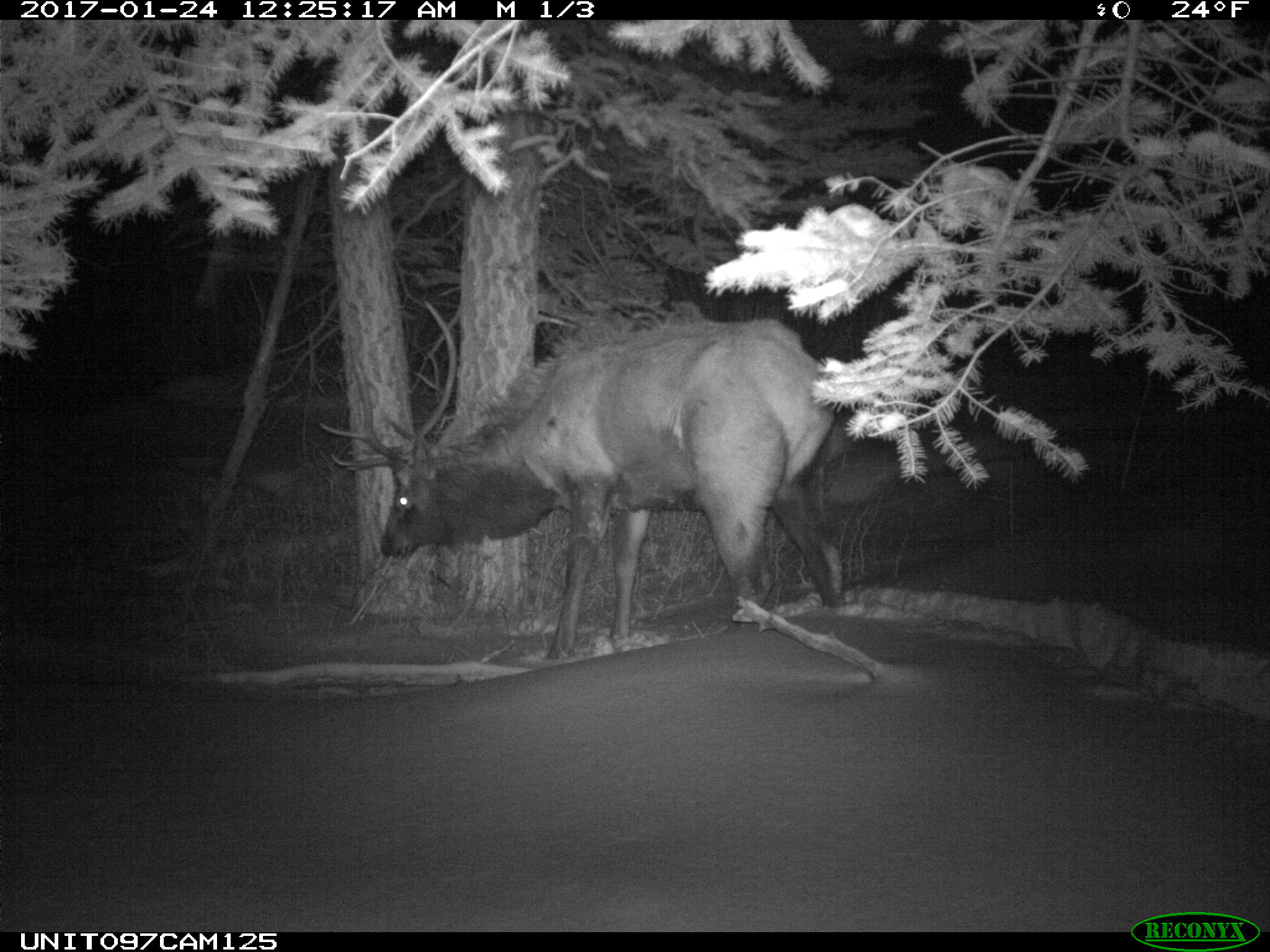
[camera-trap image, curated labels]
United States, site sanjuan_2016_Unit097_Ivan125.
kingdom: Animalia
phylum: Chordata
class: Mammalia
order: Artiodactyla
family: Cervidae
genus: Cervus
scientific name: Cervus elaphus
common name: red deer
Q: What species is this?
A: Cervus elaphus (red deer).